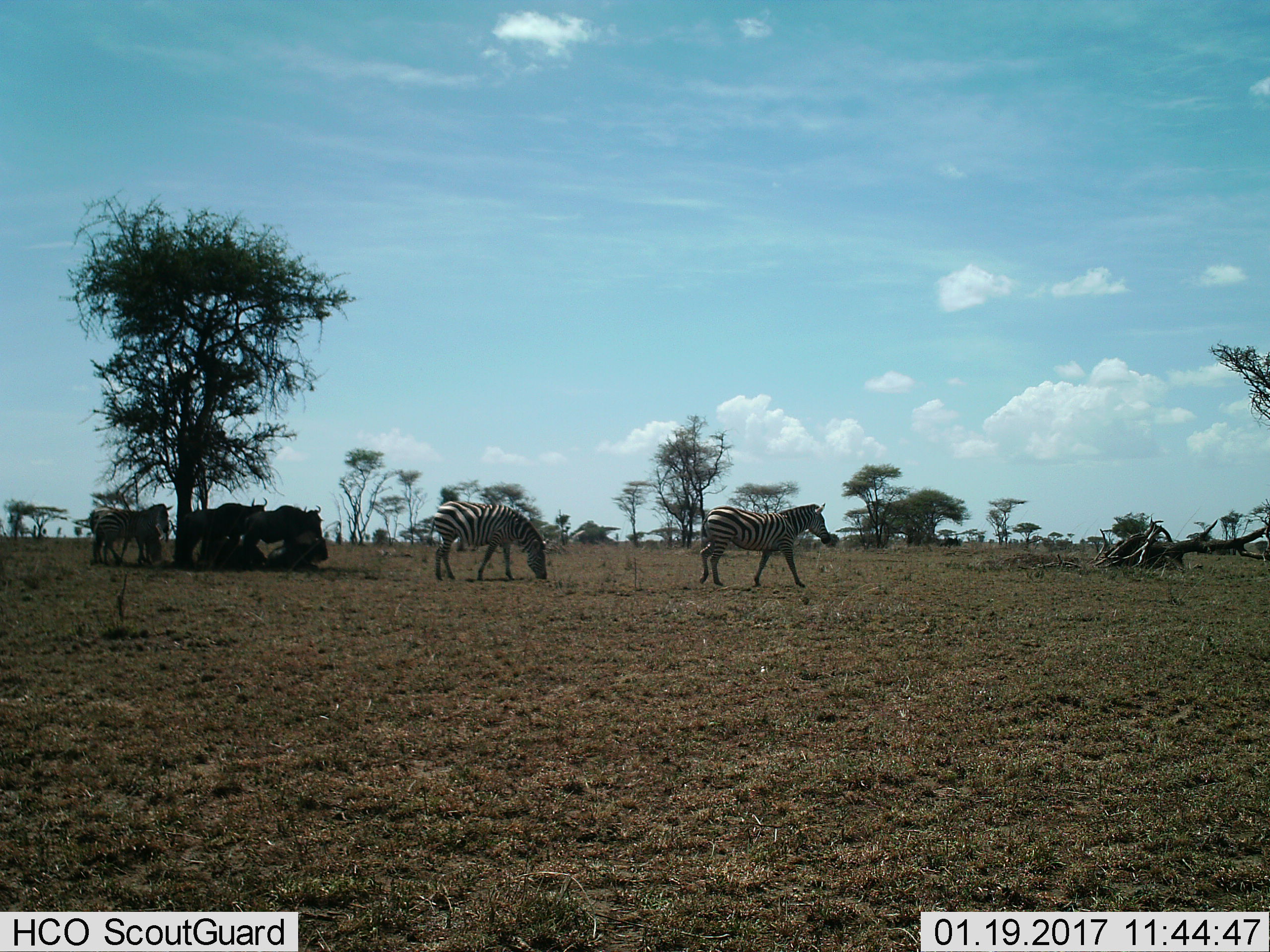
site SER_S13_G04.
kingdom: Animalia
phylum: Chordata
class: Mammalia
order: Artiodactyla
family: Bovidae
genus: Connochaetes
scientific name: Connochaetes taurinus taurinus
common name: blue wildebeest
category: wildebeestblue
Wildebeestblue (blue wildebeest) (Connochaetes taurinus taurinus), count 5. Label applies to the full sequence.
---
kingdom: Animalia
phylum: Chordata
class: Mammalia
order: Perissodactyla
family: Equidae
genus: Equus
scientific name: Equus quagga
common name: plains zebra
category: zebraplains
Zebraplains (plains zebra) (Equus quagga), count 3. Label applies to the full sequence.